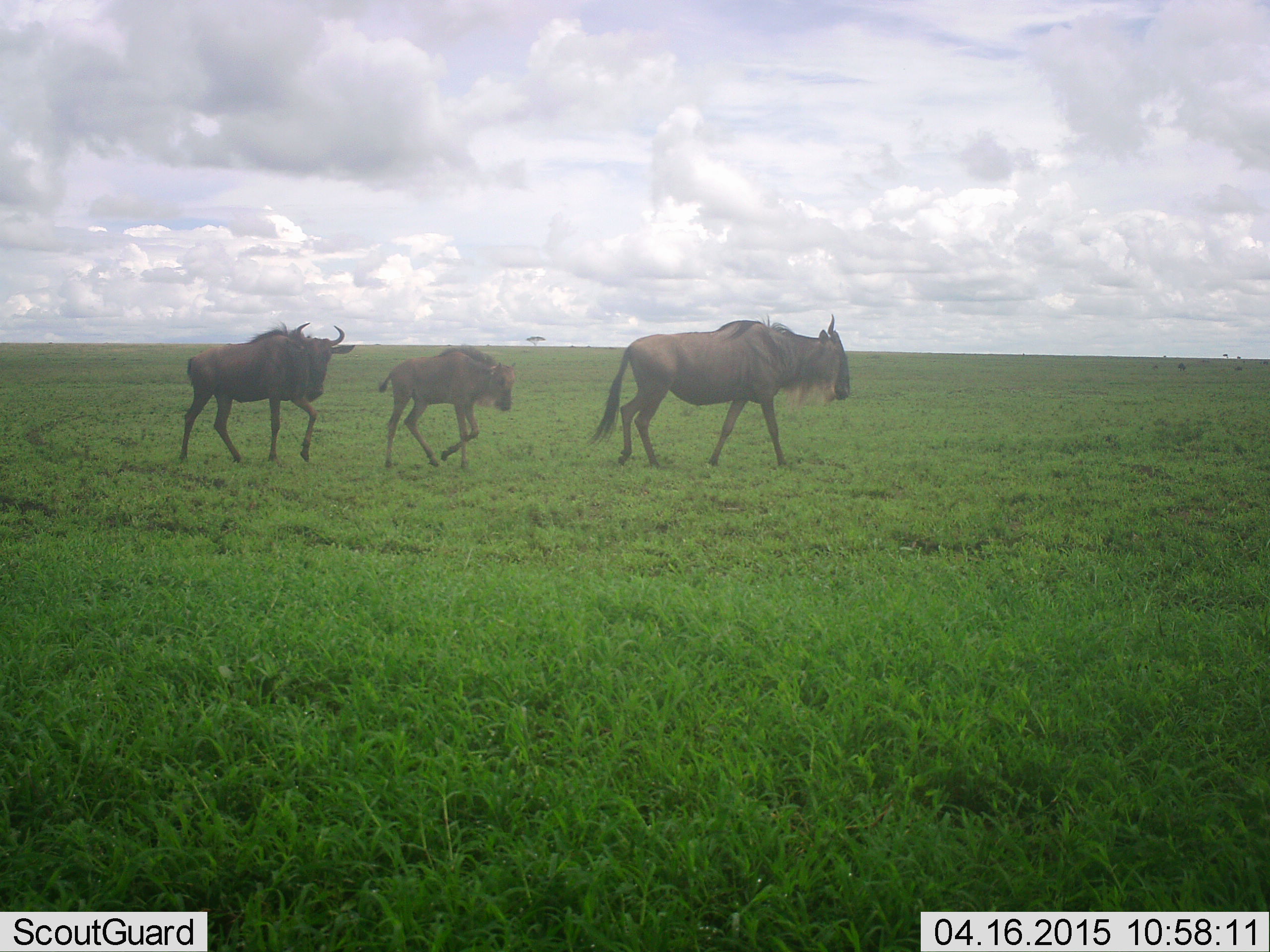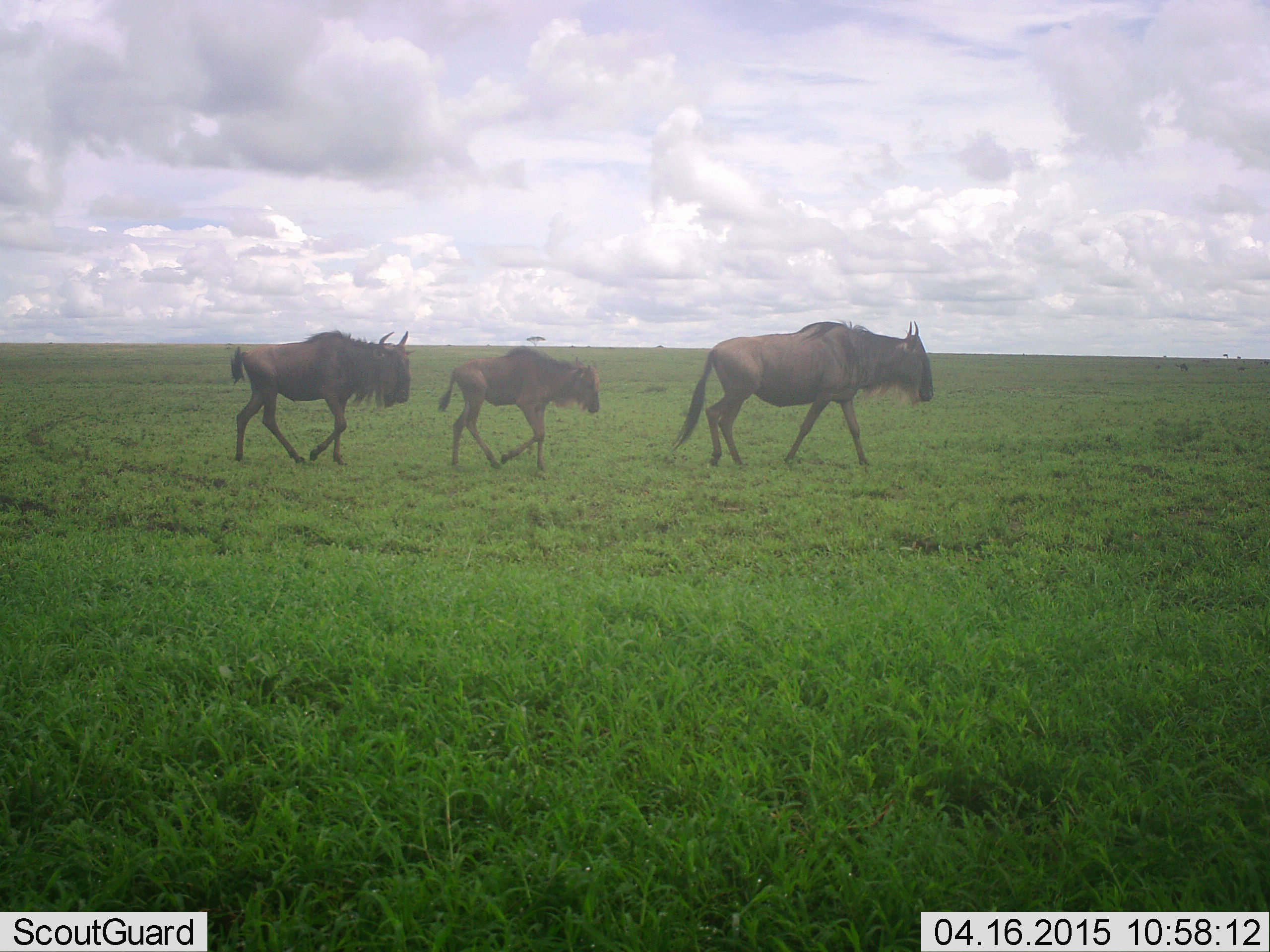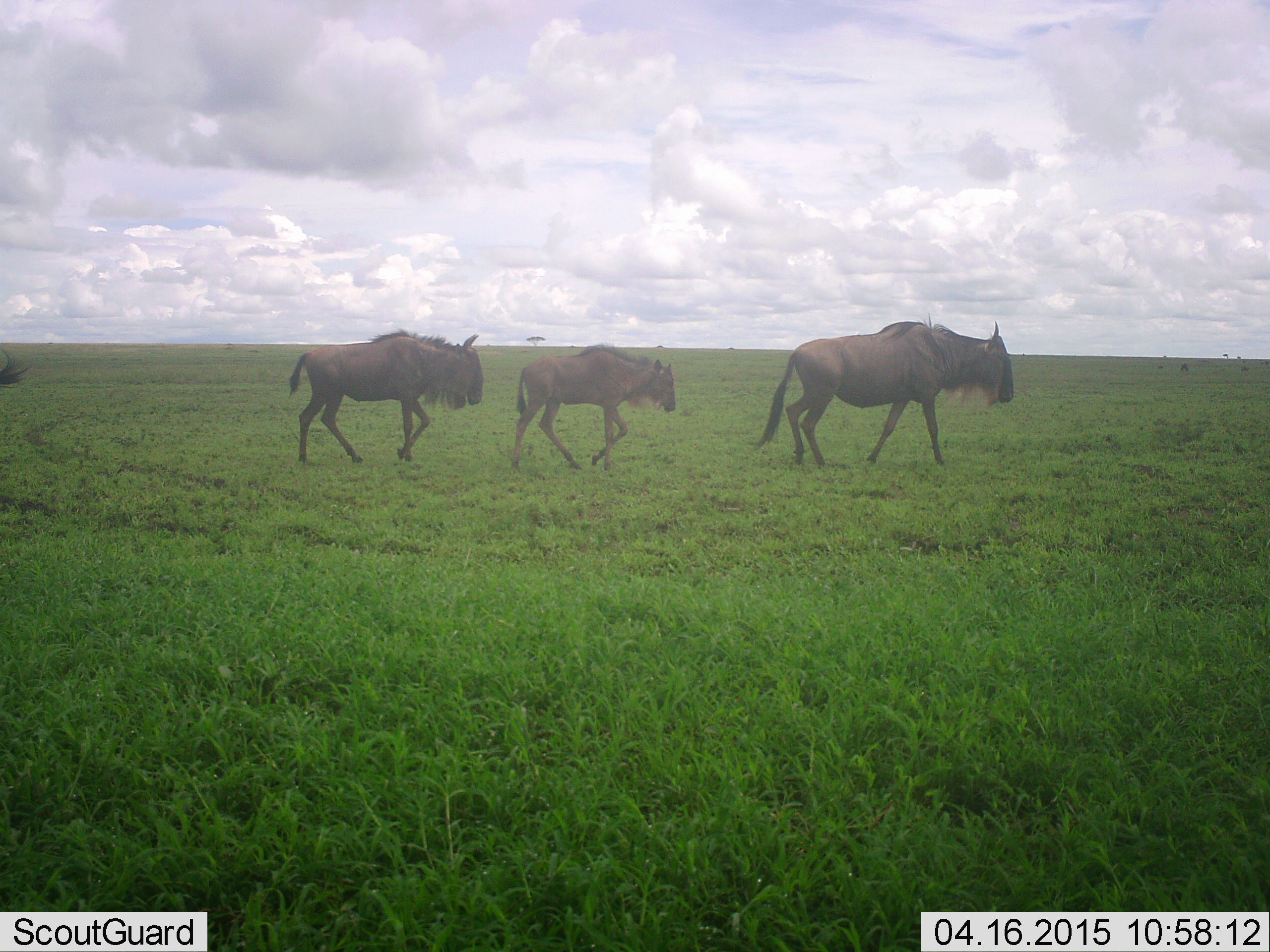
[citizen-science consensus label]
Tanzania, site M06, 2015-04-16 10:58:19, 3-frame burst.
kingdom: Animalia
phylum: Chordata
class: Mammalia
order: Artiodactyla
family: Bovidae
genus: Connochaetes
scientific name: Connochaetes taurinus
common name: blue wildebeest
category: wildebeest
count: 3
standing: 10%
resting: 0%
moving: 100%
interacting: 0%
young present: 60%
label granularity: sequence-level